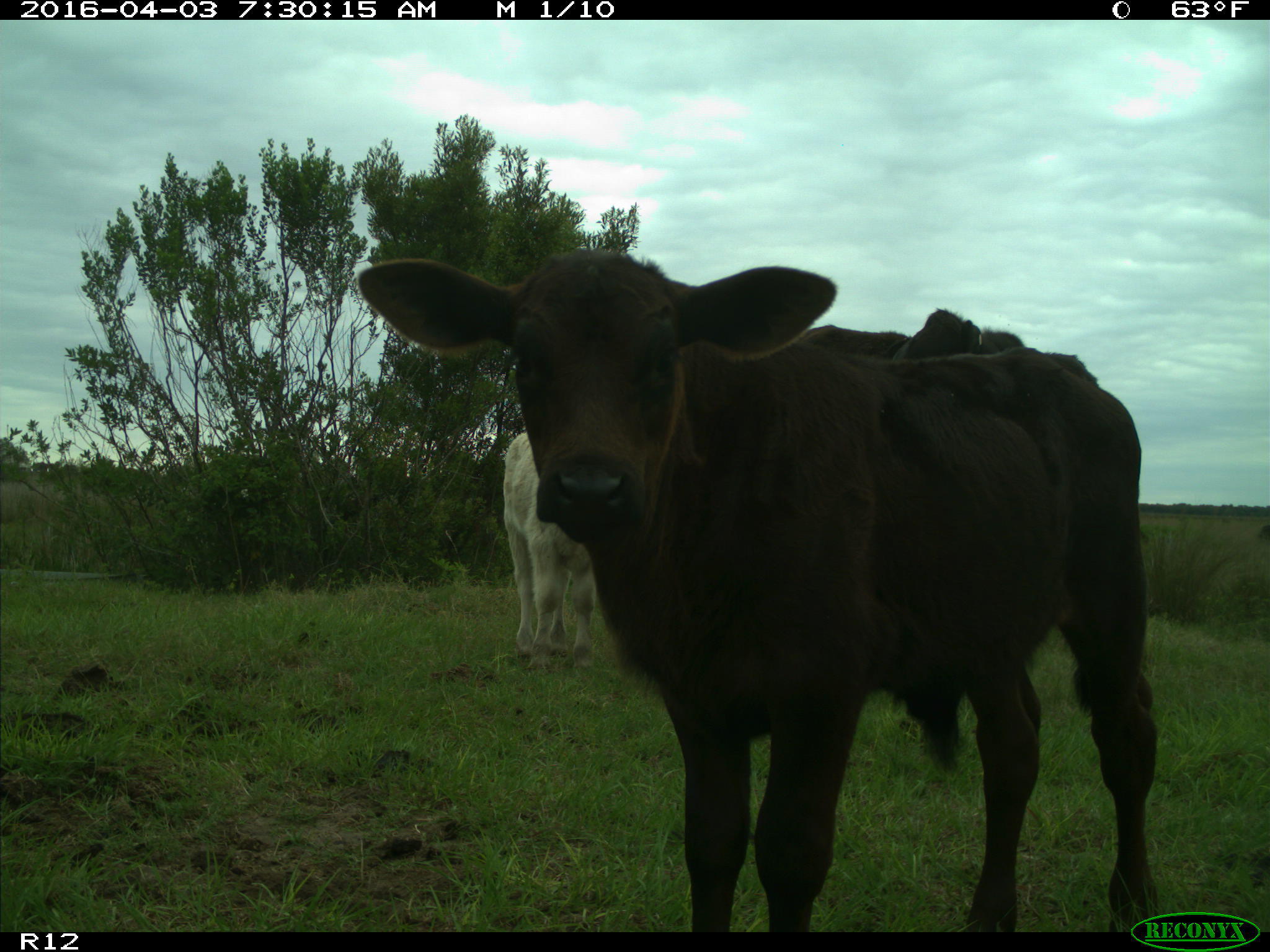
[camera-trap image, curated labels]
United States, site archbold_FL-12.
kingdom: Animalia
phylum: Chordata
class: Mammalia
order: Artiodactyla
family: Bovidae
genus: Bos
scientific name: Bos taurus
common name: domestic cow